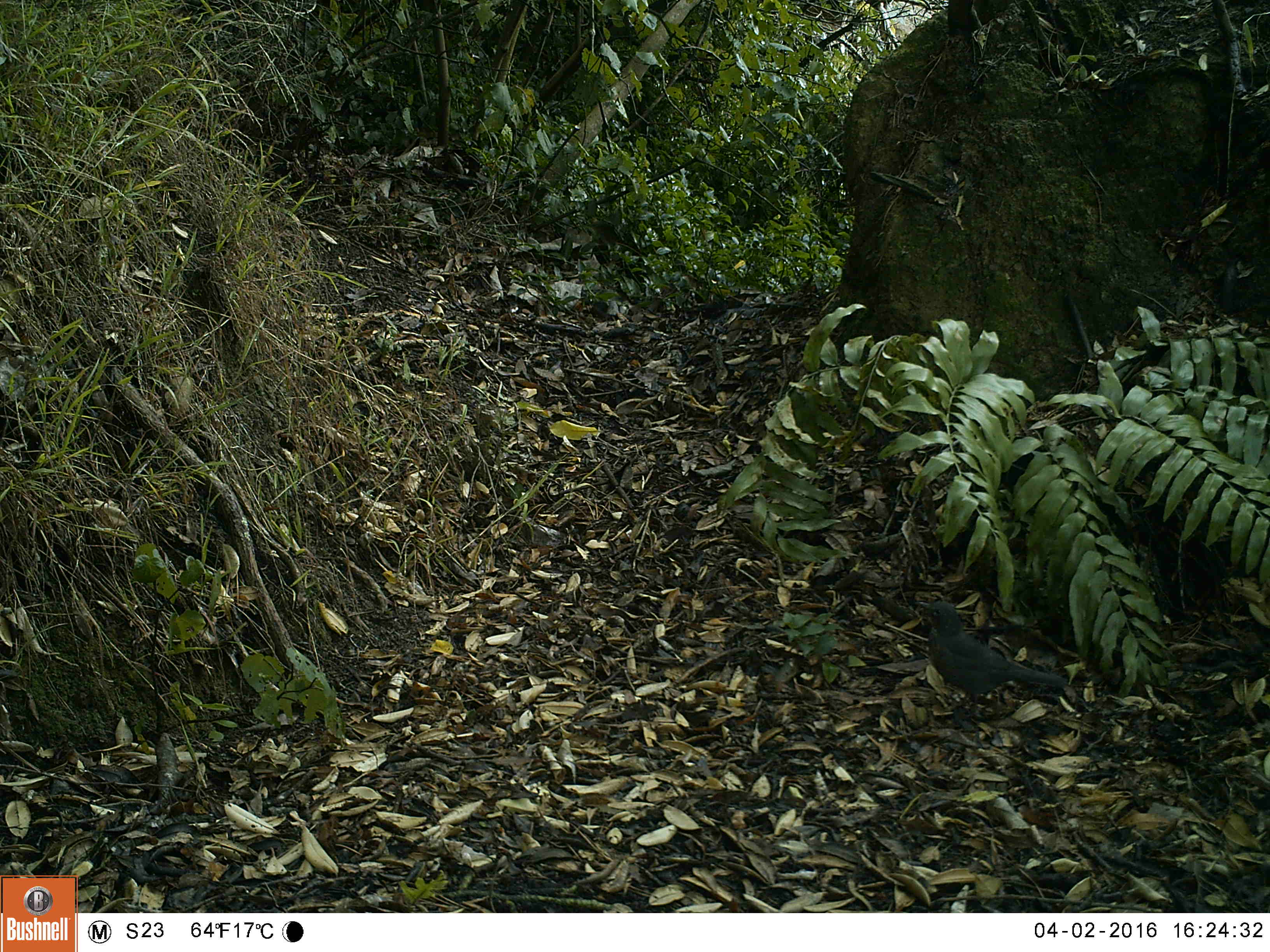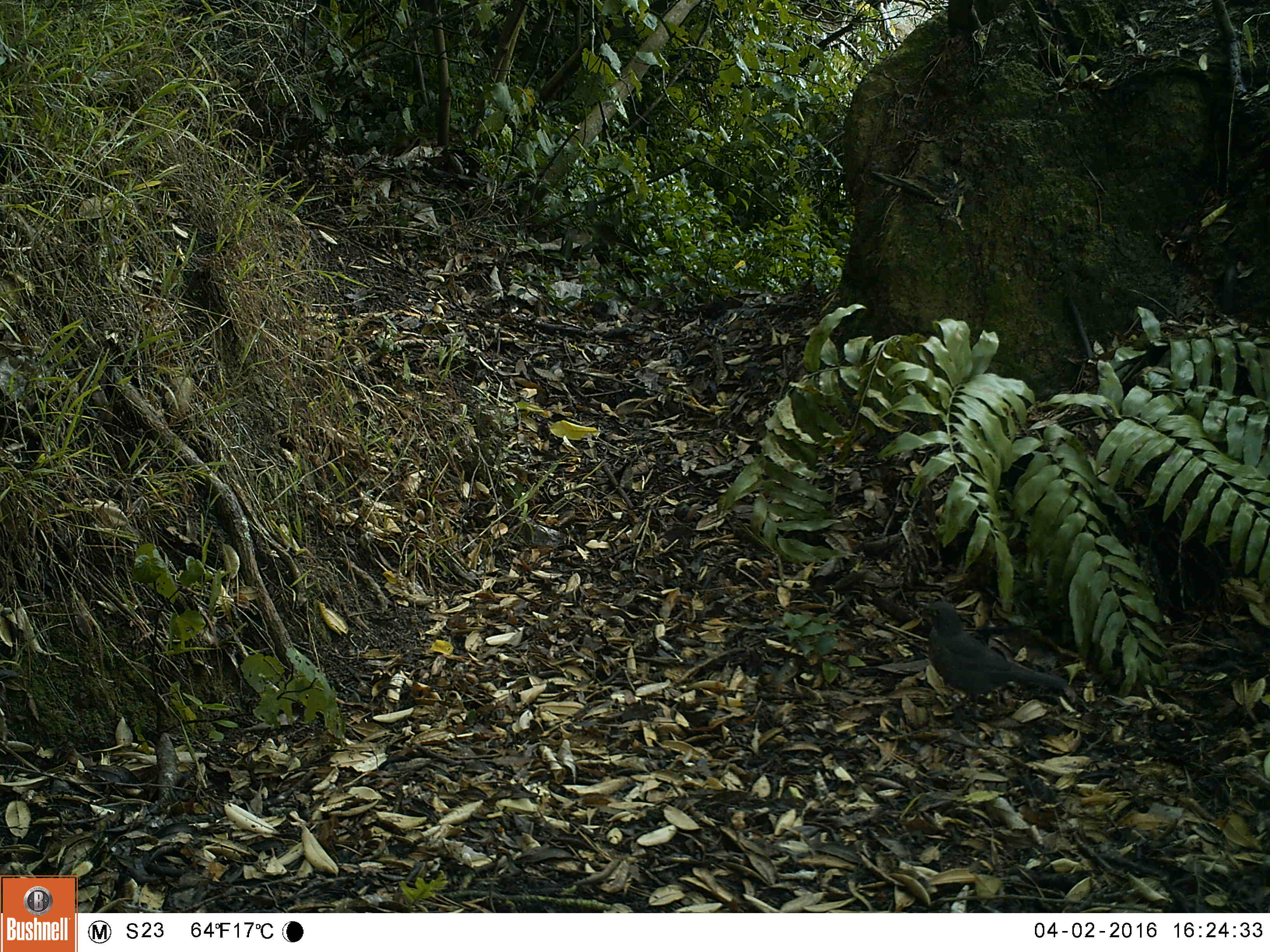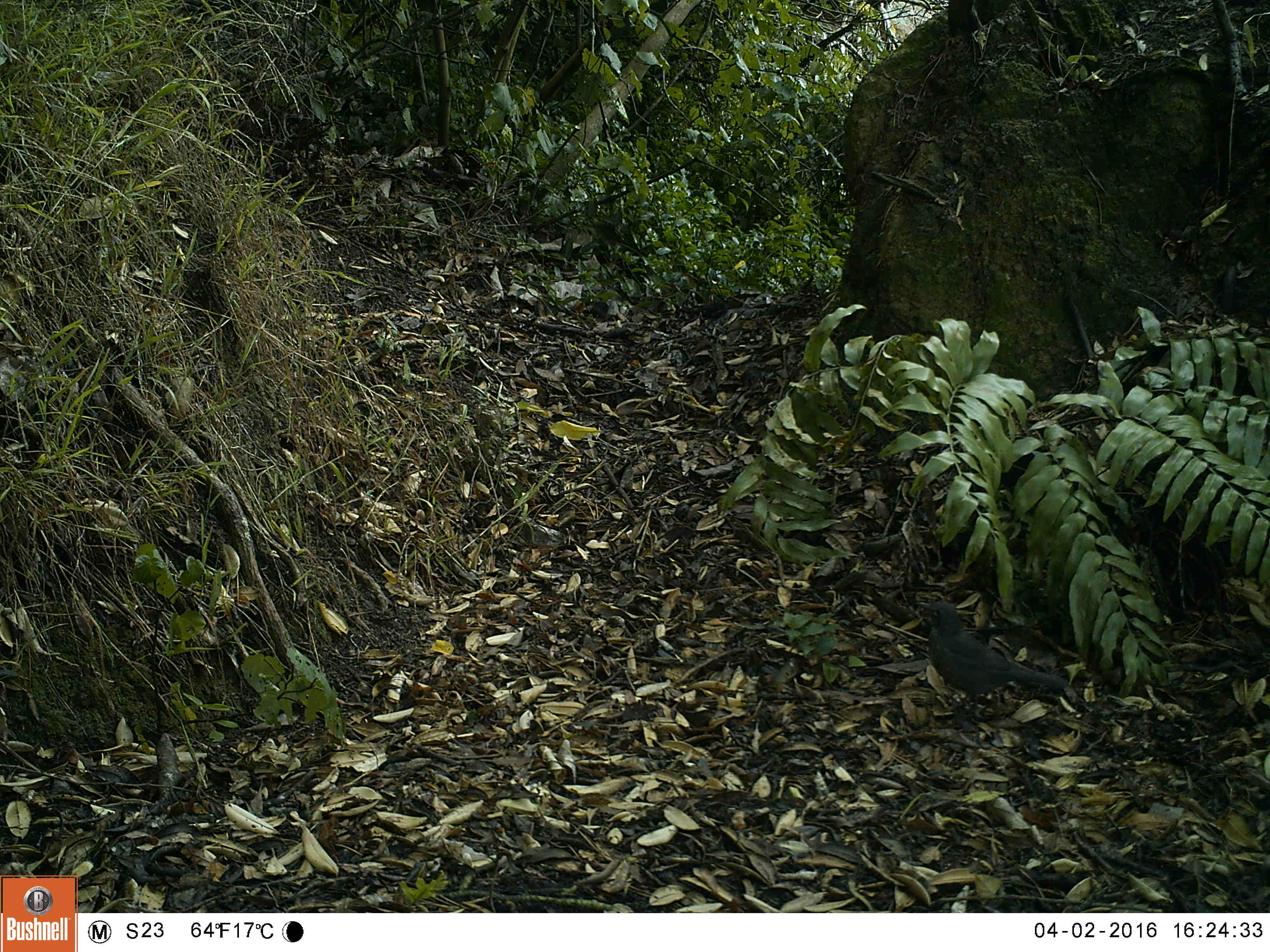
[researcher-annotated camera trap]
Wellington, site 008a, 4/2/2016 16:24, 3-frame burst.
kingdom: Animalia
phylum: Chordata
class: Aves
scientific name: Aves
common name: bird